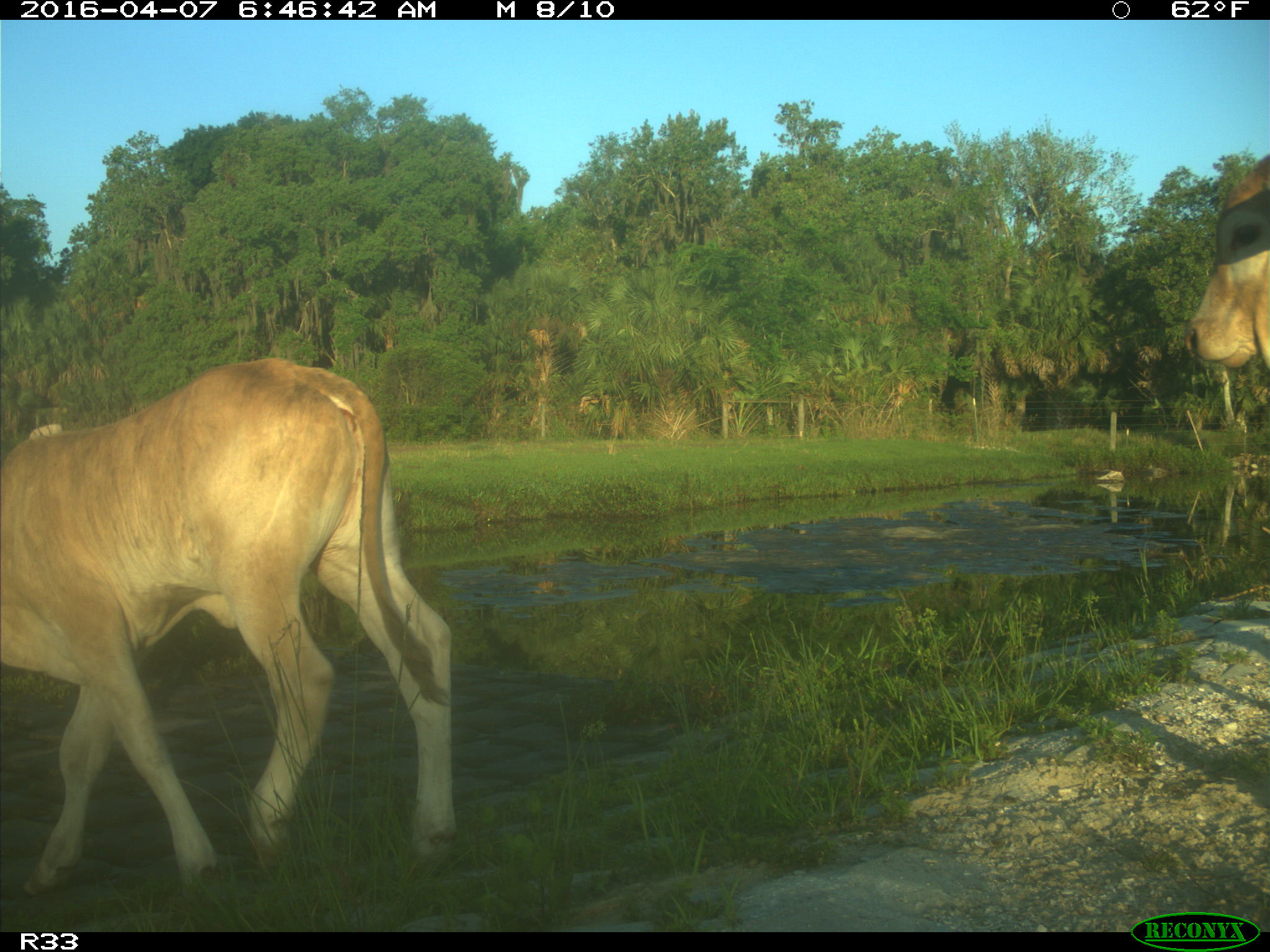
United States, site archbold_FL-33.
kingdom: Animalia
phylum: Chordata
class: Mammalia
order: Artiodactyla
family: Bovidae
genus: Bos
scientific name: Bos taurus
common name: domestic cow